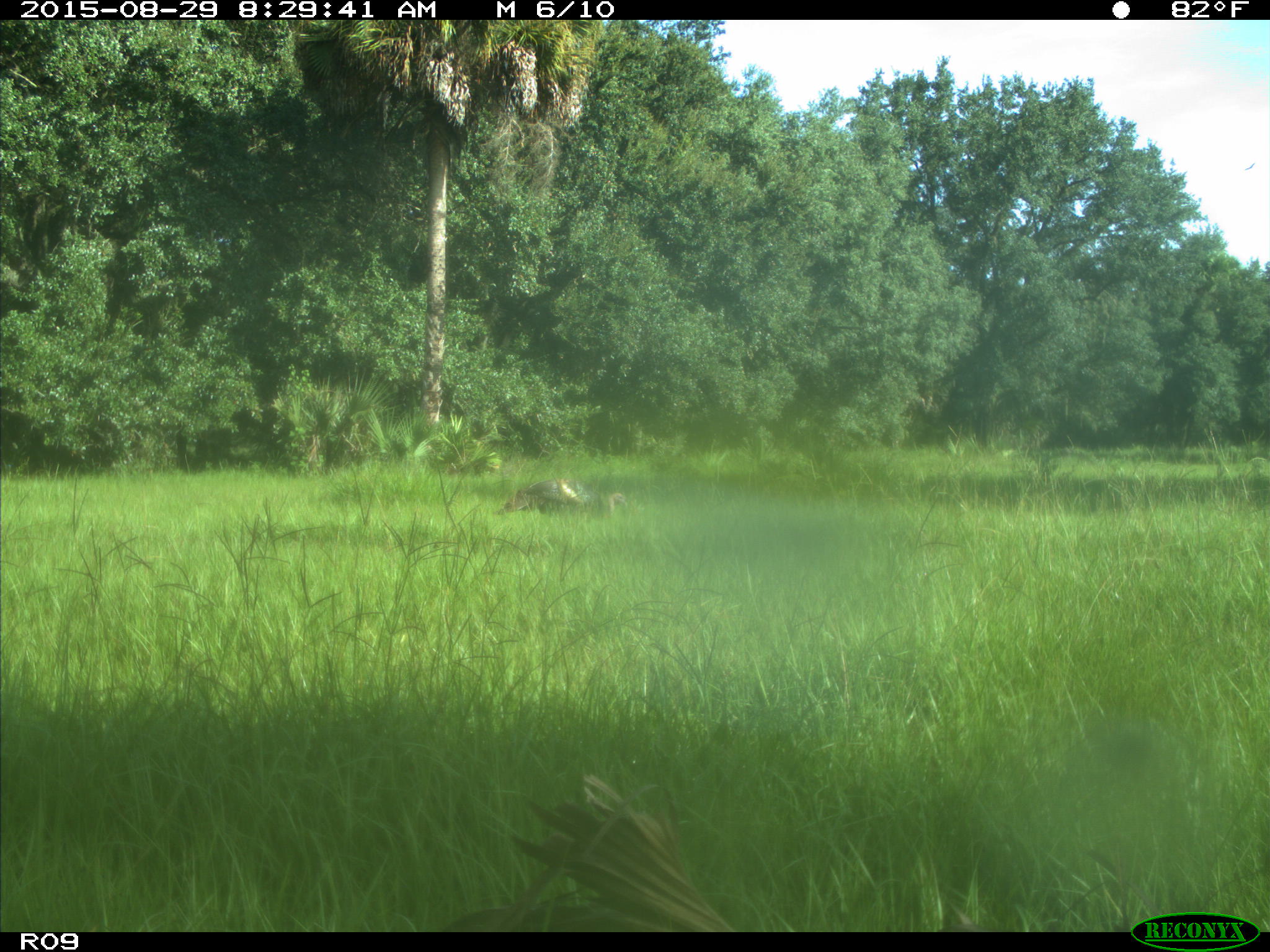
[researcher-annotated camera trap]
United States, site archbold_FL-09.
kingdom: Animalia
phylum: Chordata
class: Aves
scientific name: Aves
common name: birds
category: unidentified bird